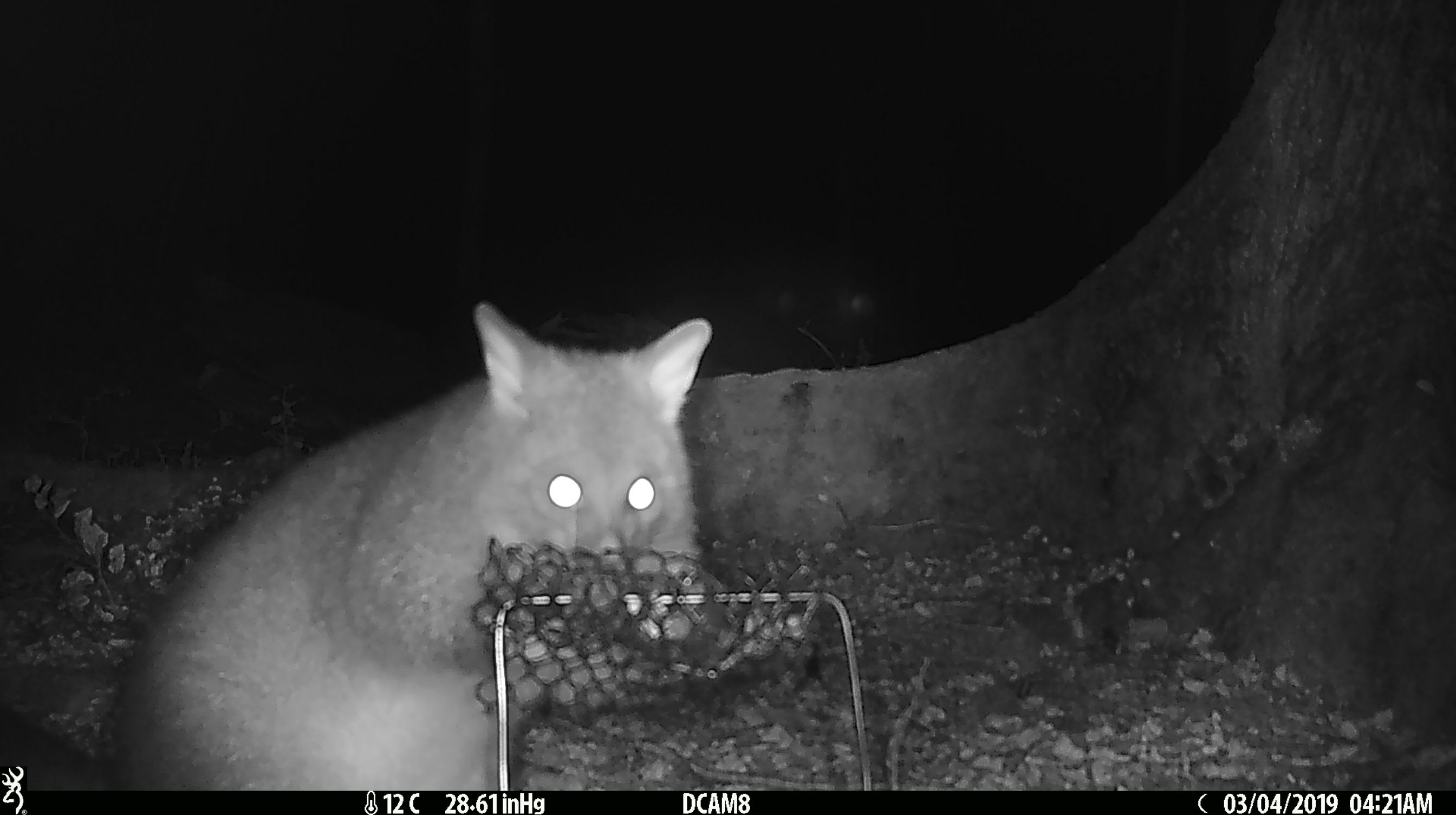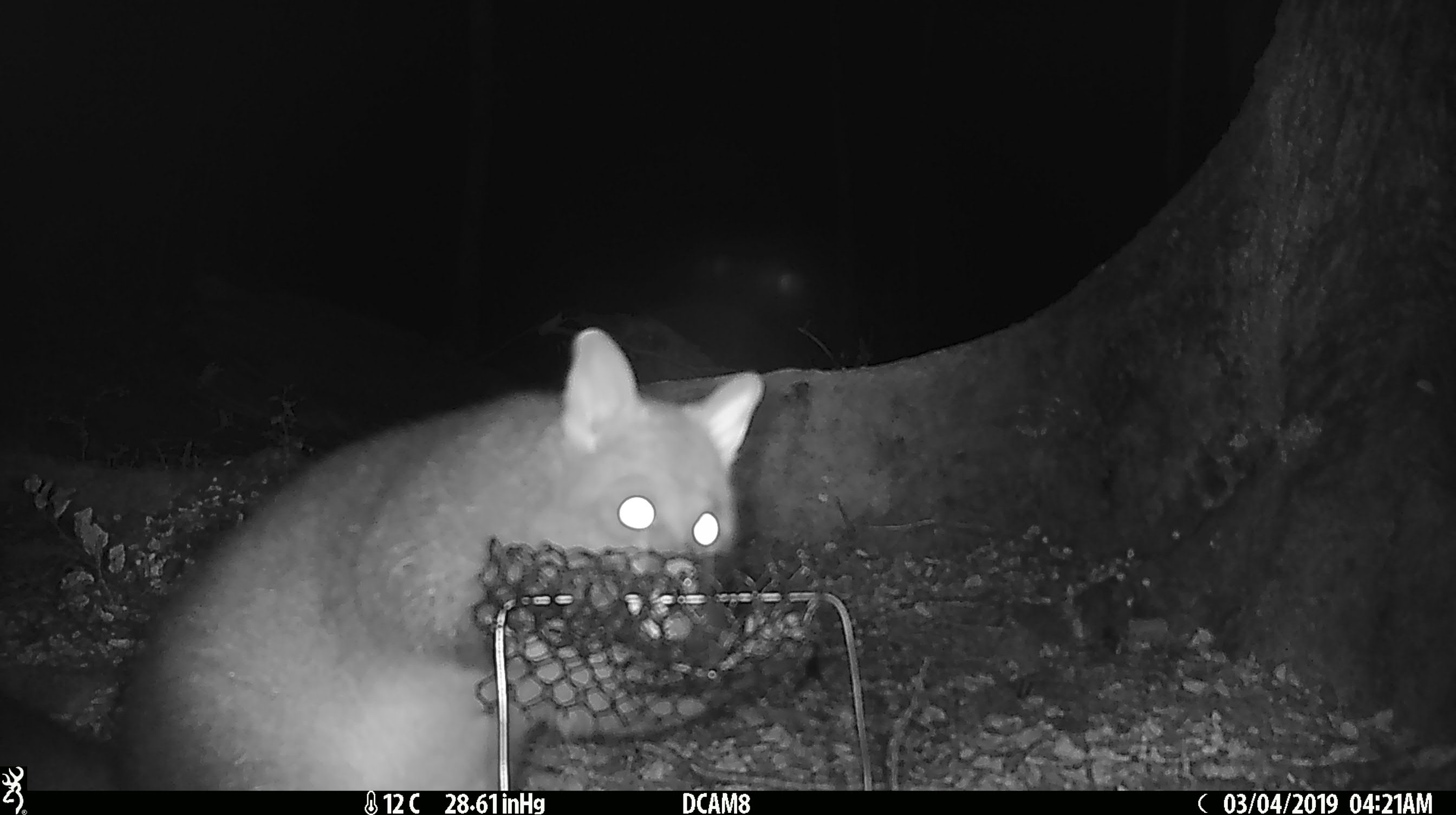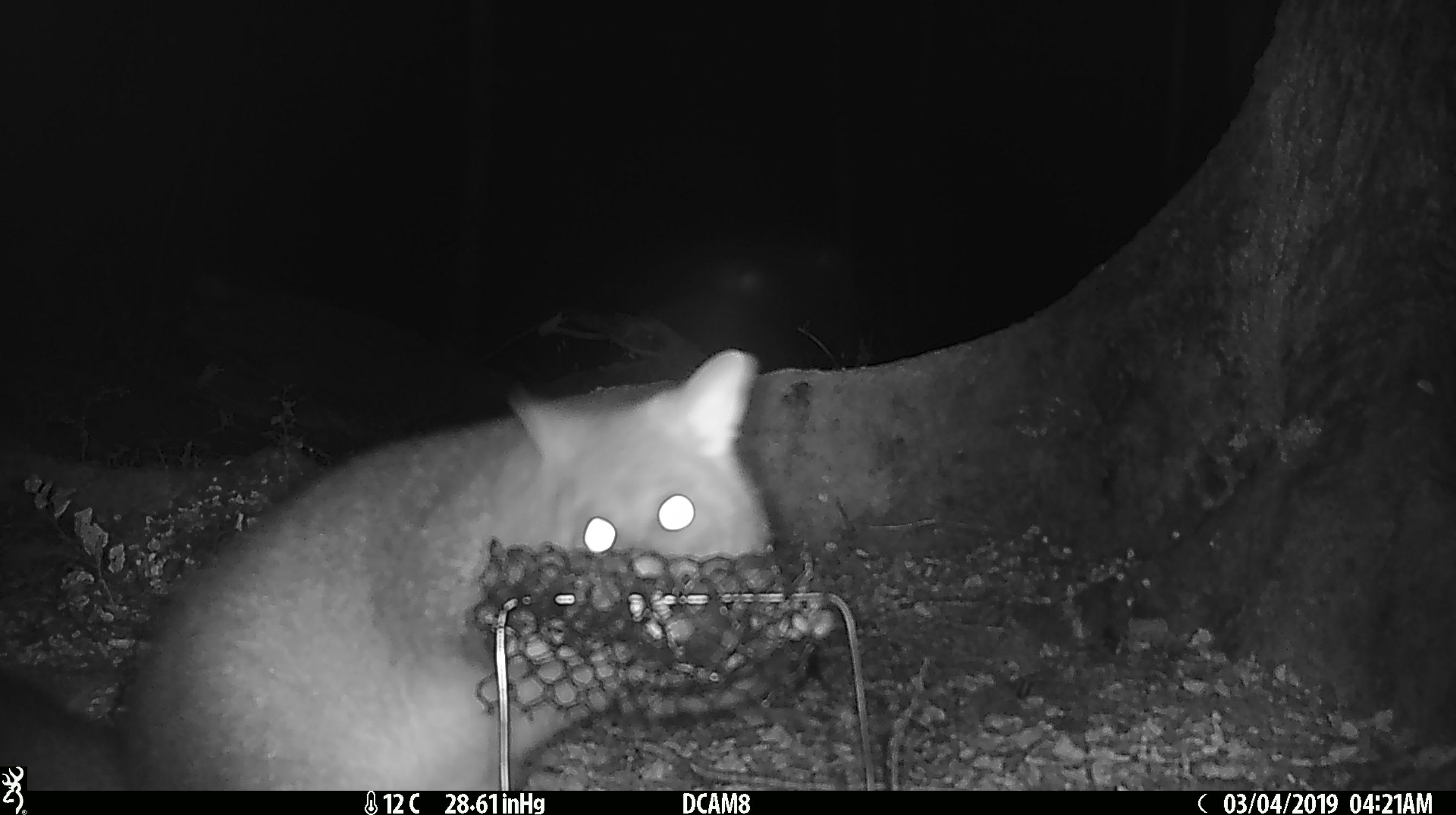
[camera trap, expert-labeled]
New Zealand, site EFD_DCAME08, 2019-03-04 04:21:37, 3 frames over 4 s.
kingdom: Animalia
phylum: Chordata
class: Mammalia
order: Diprotodontia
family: Phalangeridae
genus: Trichosurus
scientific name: Trichosurus vulpecula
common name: common brushtail possum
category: possum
Possum (common brushtail possum) (Trichosurus vulpecula).